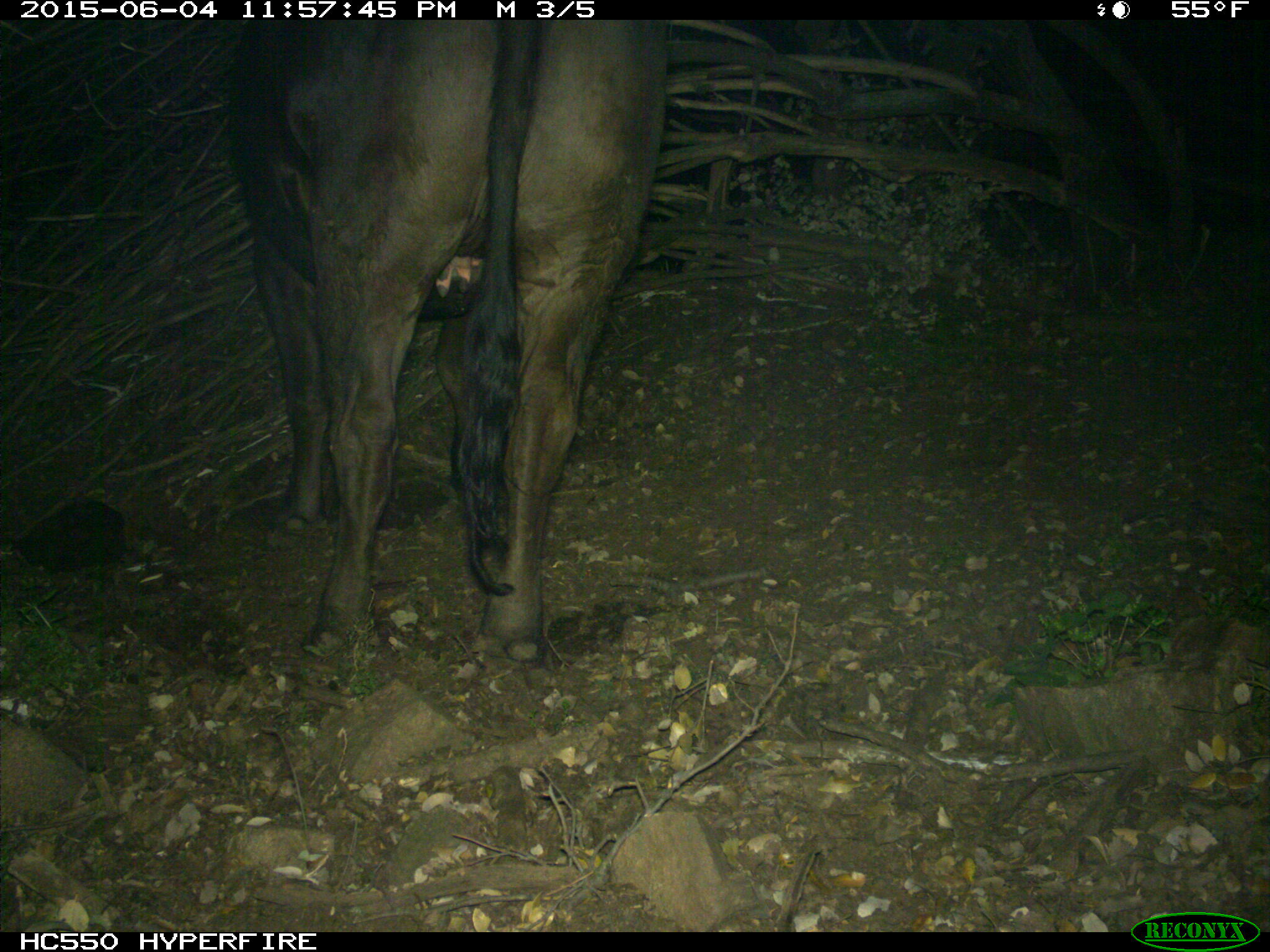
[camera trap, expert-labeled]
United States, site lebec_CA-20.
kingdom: Animalia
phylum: Chordata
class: Mammalia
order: Artiodactyla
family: Bovidae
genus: Bos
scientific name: Bos taurus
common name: domestic cow